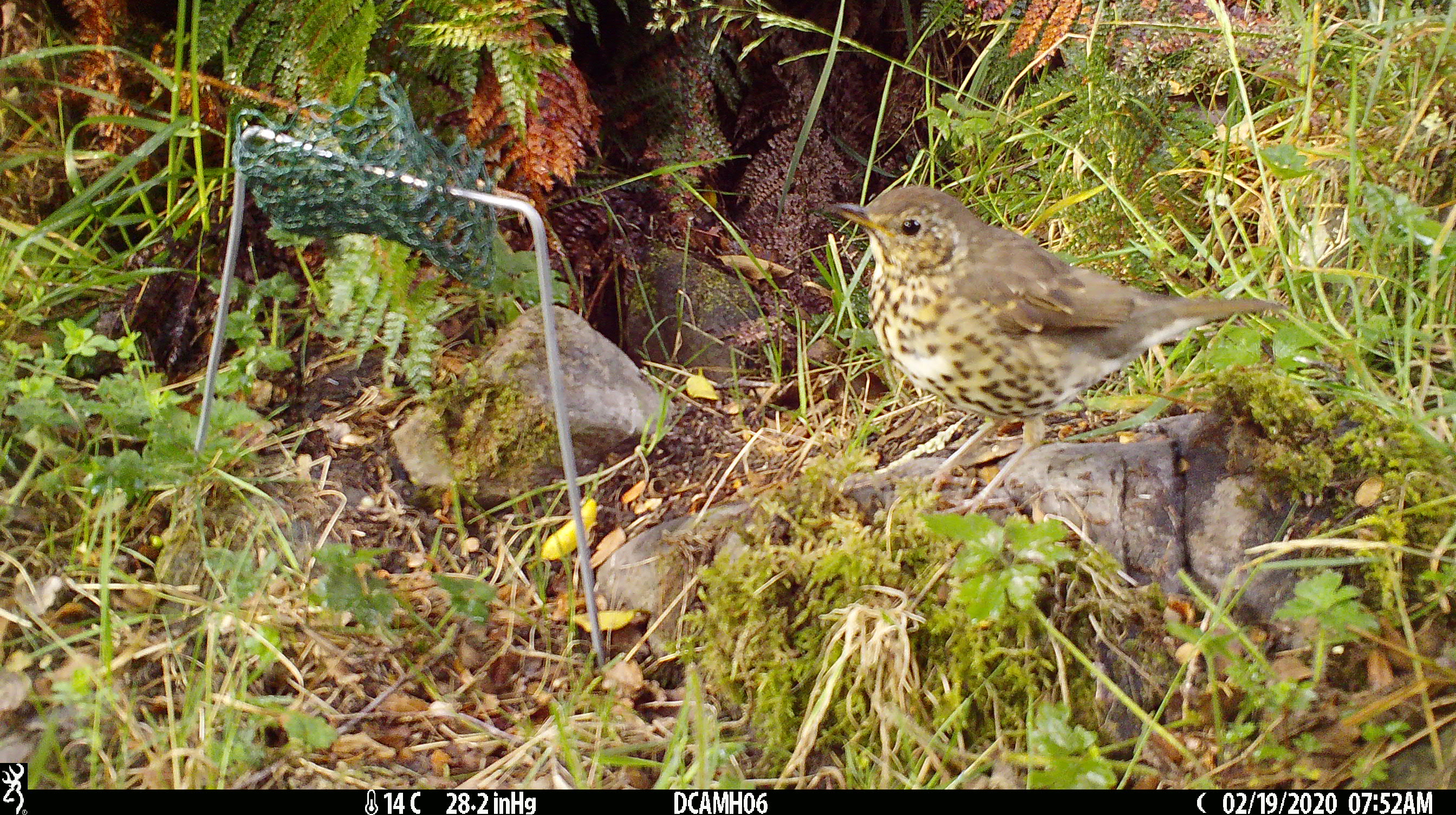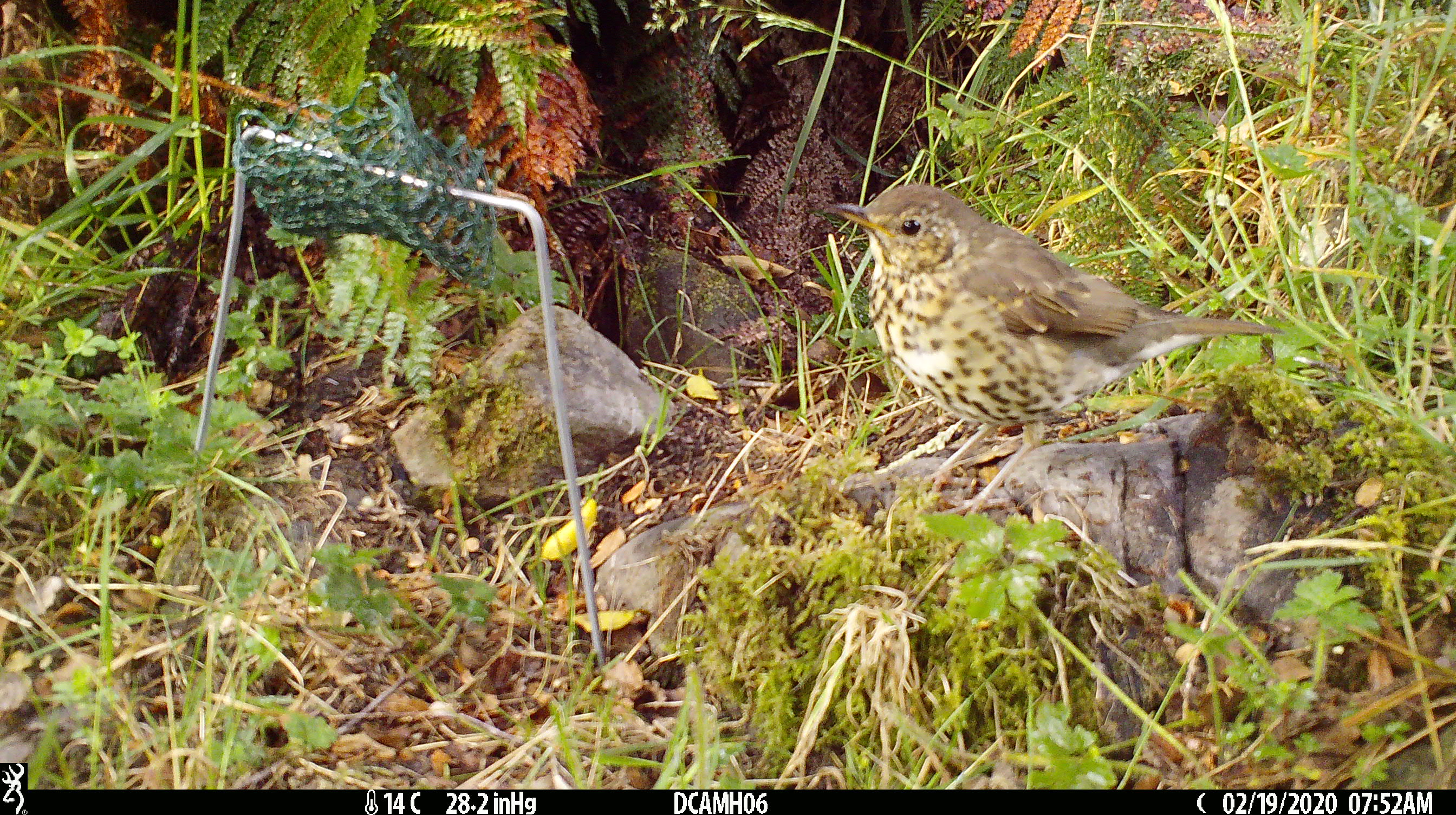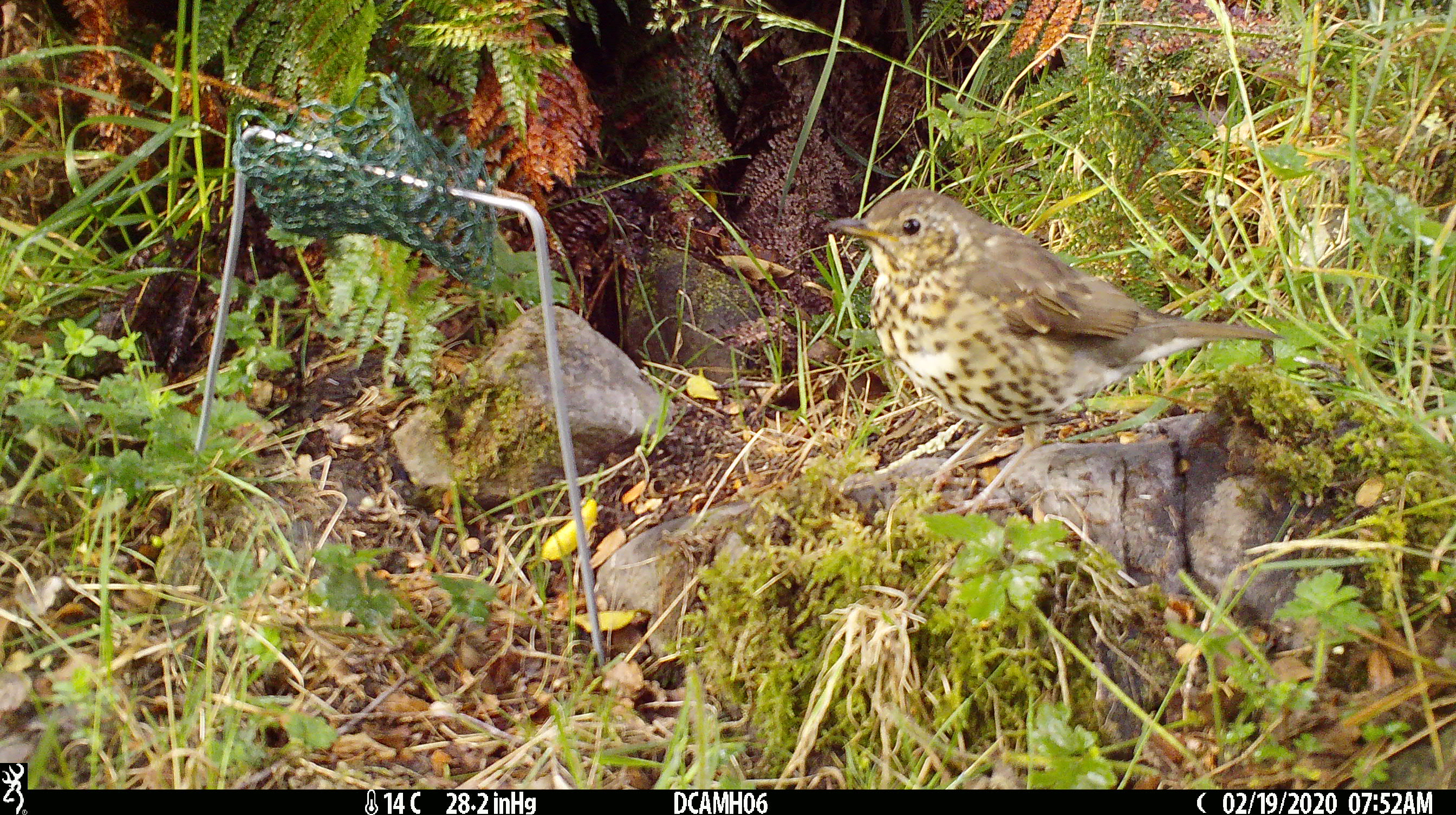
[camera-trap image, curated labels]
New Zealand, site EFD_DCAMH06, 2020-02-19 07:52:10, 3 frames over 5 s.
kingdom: Animalia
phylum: Chordata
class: Aves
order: Passeriformes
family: Turdidae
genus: Turdus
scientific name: Turdus philomelos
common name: song thrush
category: thrush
Thrush (song thrush) (Turdus philomelos).